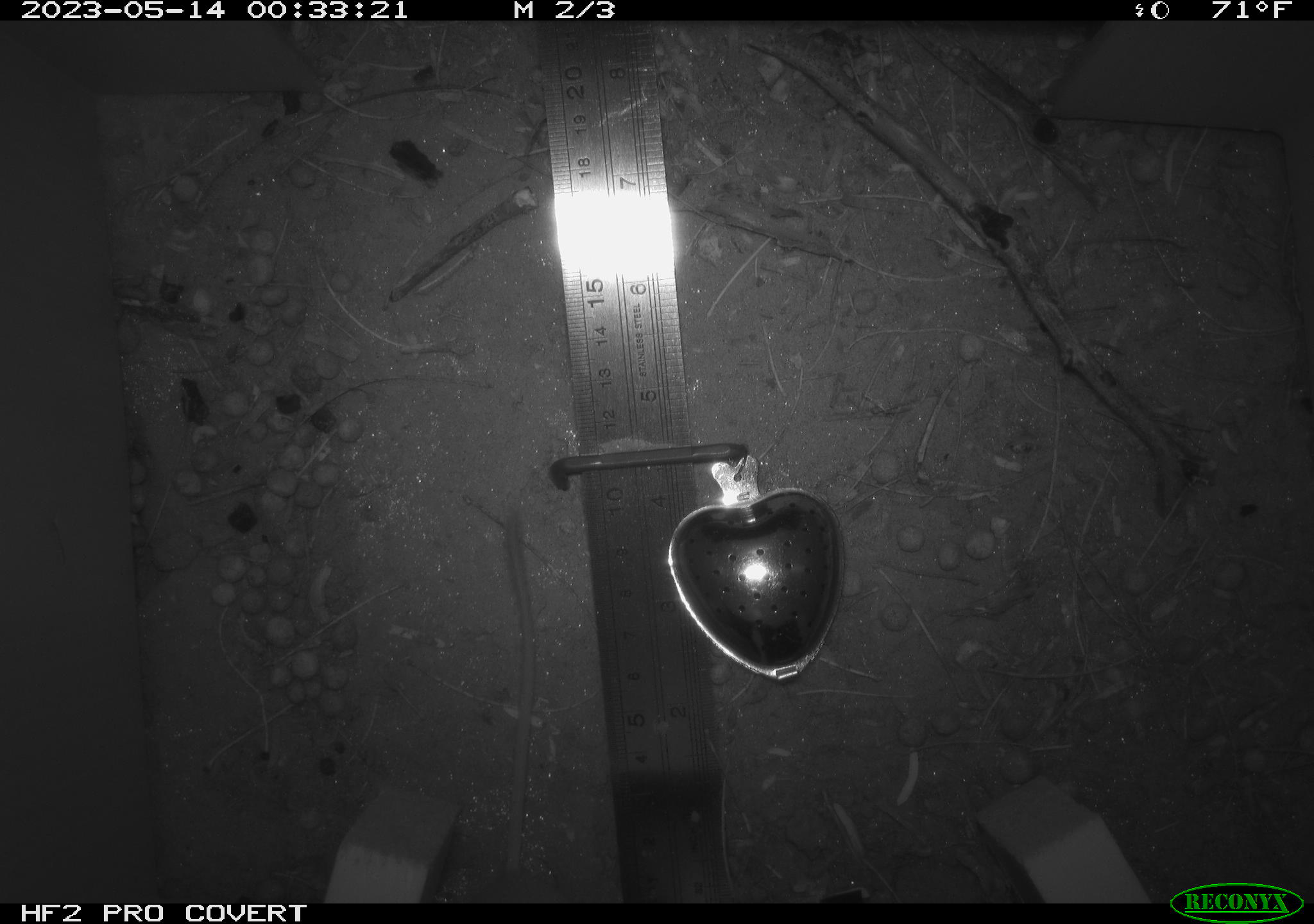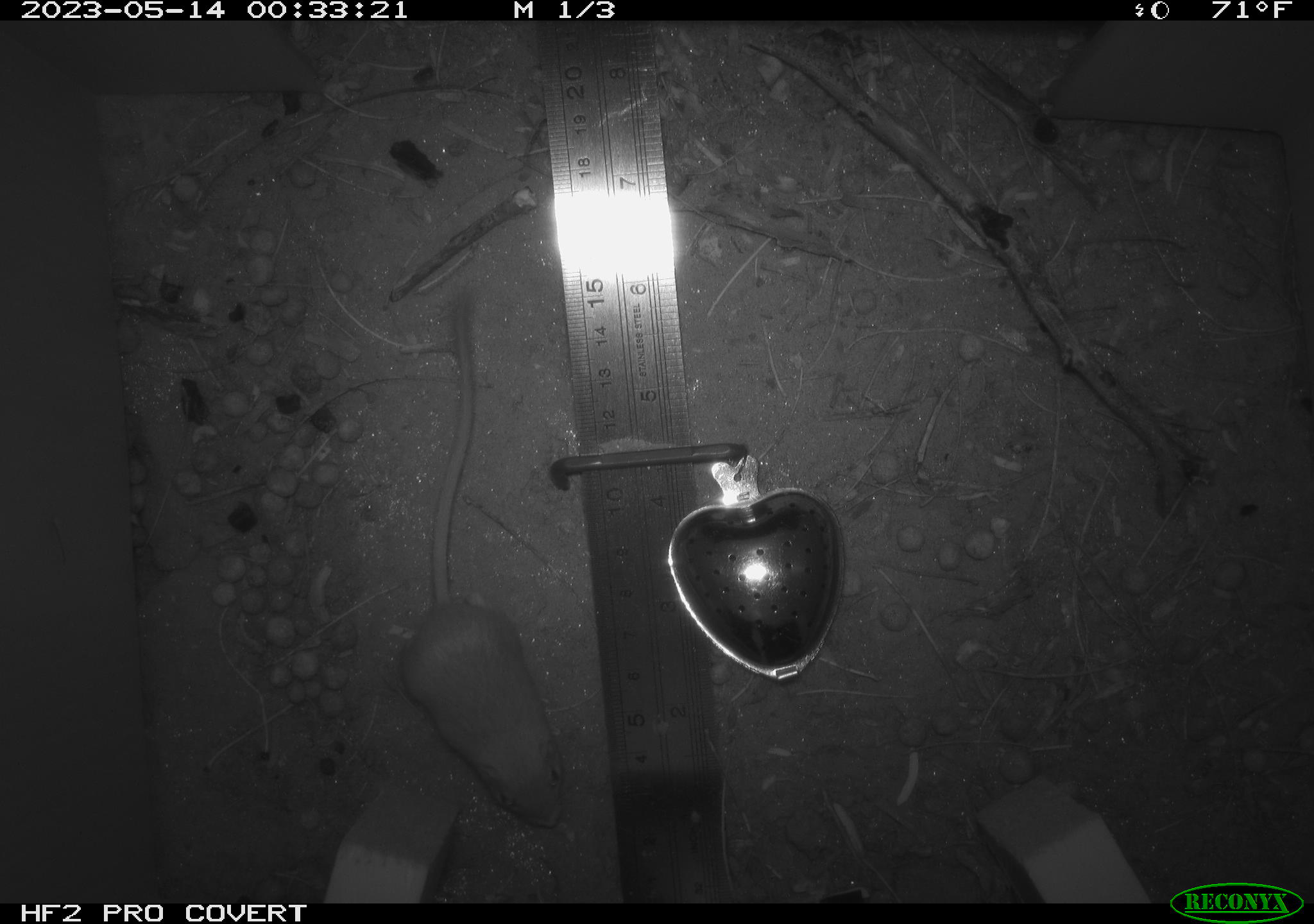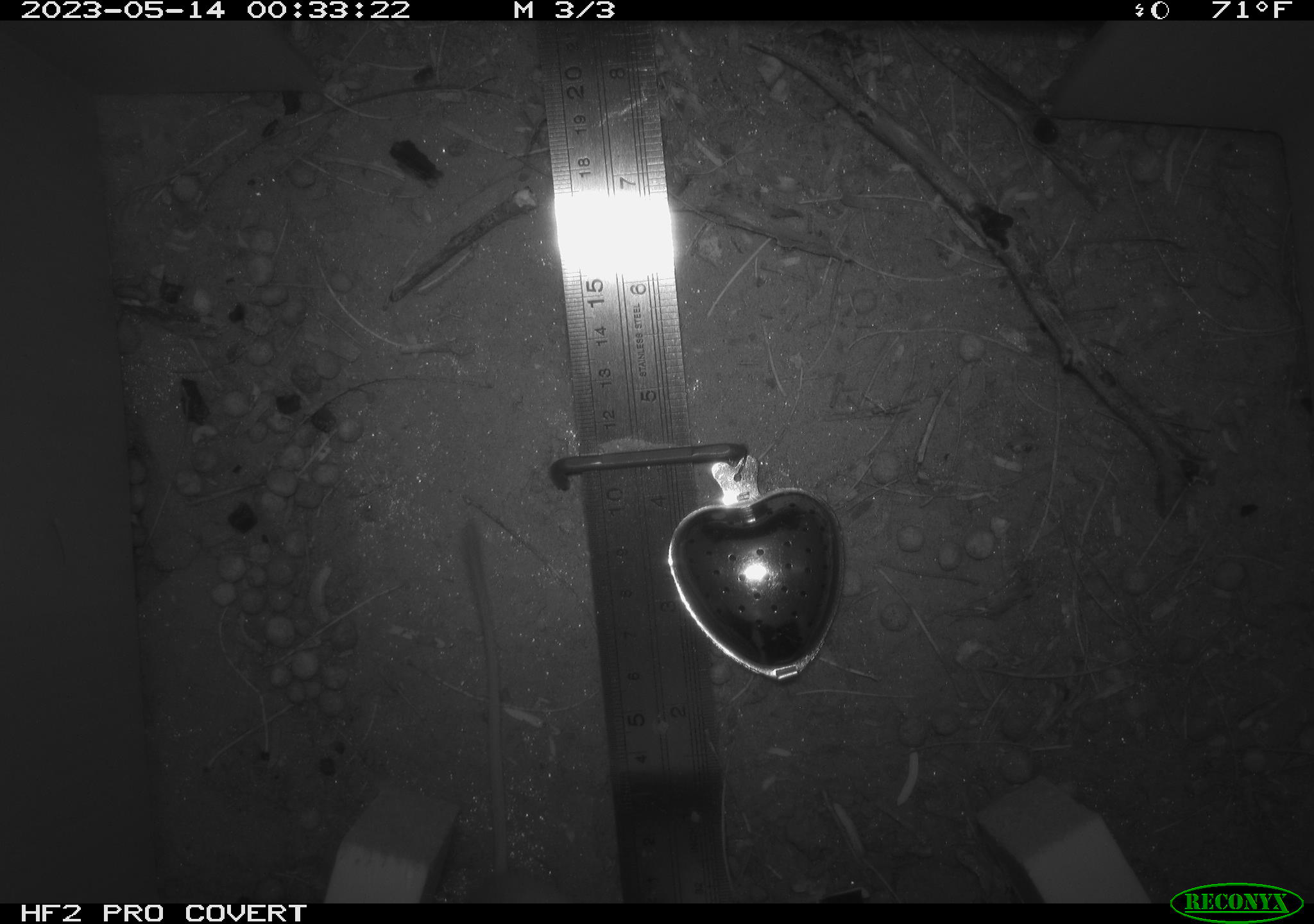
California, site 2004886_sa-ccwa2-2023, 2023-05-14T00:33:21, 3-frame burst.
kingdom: Animalia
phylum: Chordata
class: Mammalia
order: Rodentia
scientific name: Rodentia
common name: mouse species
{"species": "mouse species (Rodentia)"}